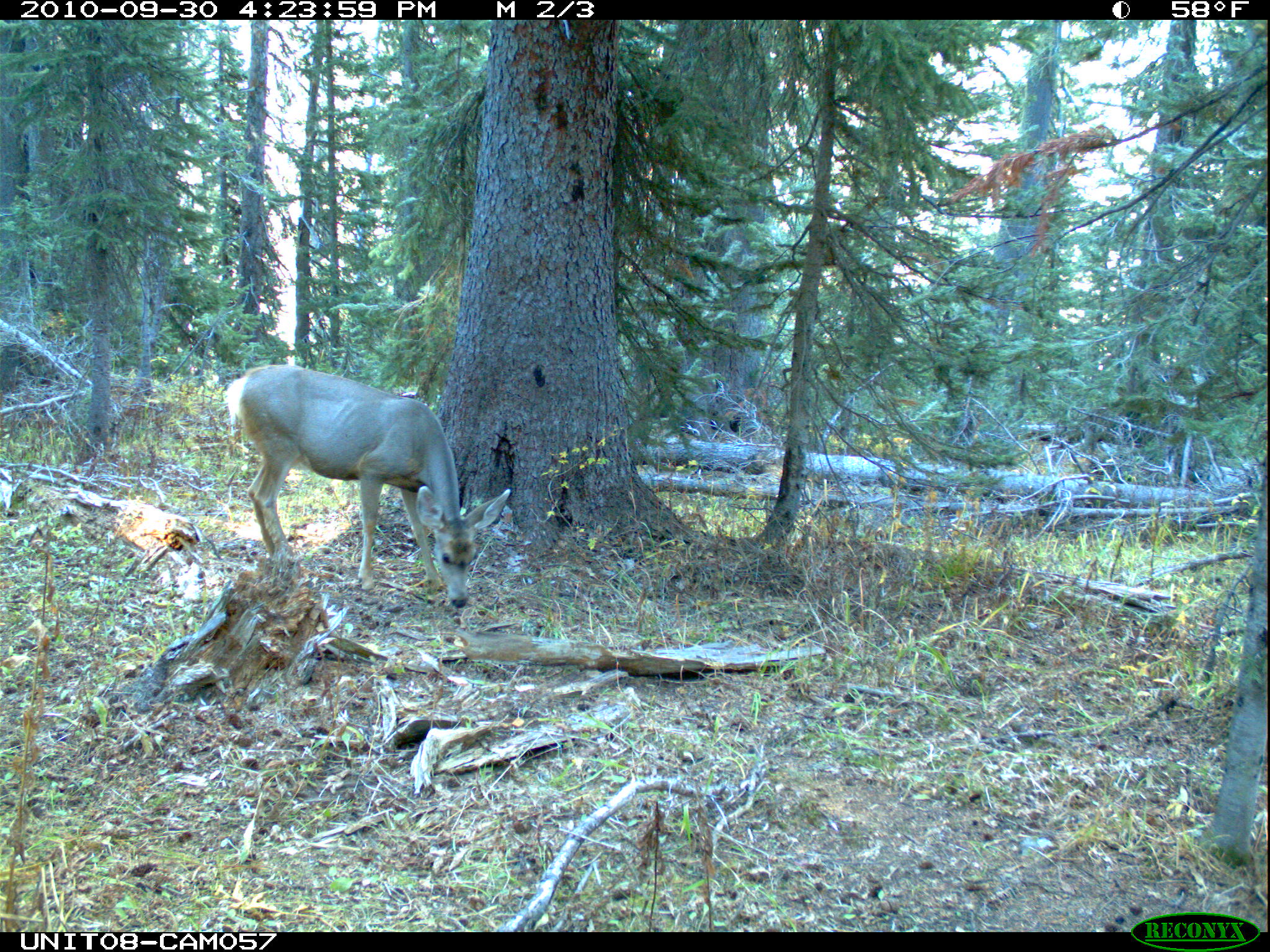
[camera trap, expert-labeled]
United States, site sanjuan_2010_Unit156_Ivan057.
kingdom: Animalia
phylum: Chordata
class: Mammalia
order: Artiodactyla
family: Cervidae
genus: Odocoileus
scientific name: Odocoileus hemionus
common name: mule deer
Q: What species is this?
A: Odocoileus hemionus (mule deer).